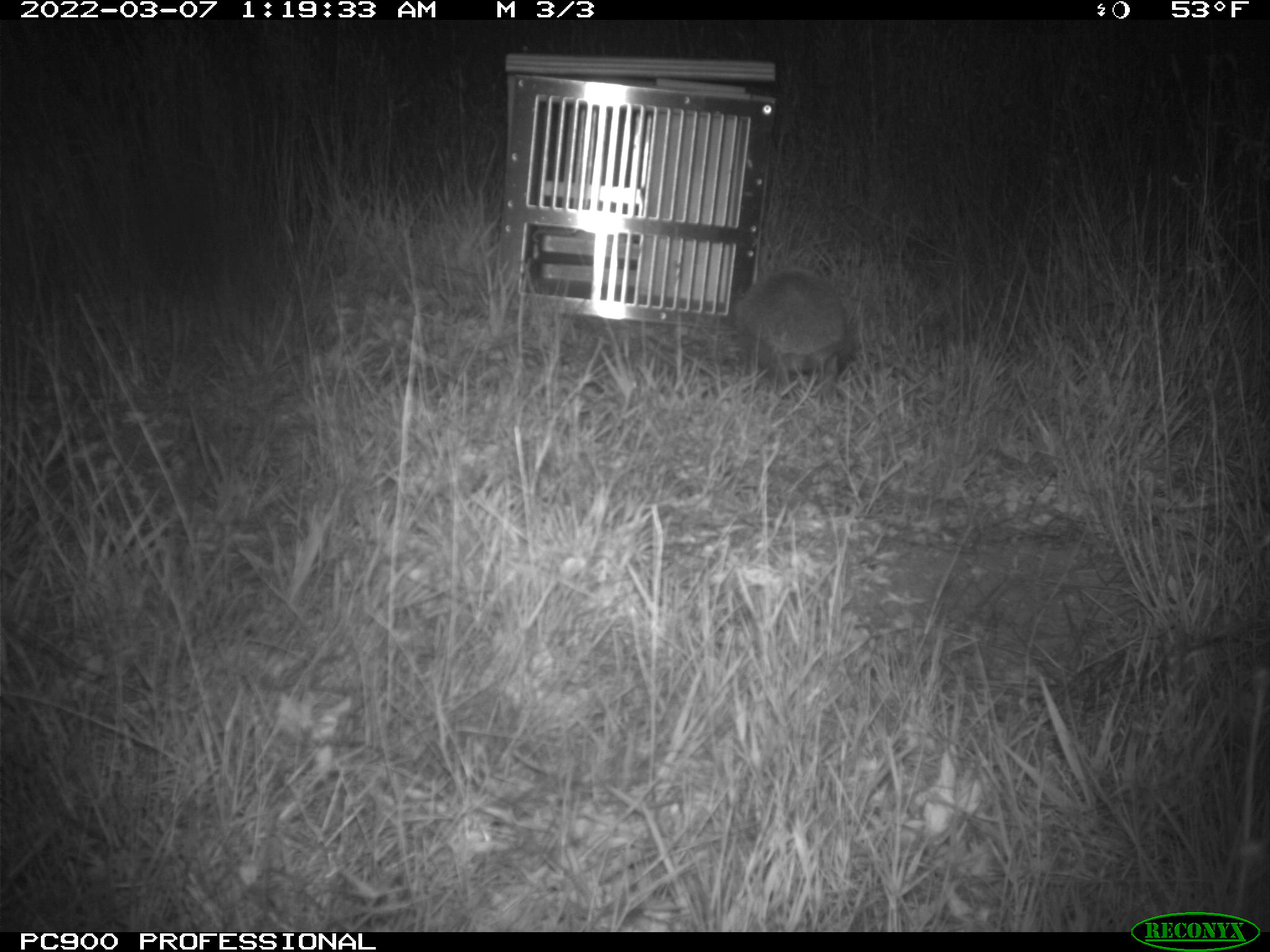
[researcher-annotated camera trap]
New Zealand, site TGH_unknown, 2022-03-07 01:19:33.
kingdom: Animalia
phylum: Chordata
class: Mammalia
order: Eulipotyphla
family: Erinaceidae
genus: Erinaceus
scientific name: Erinaceus europaeus europaeus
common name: european hedgehog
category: hedgehog